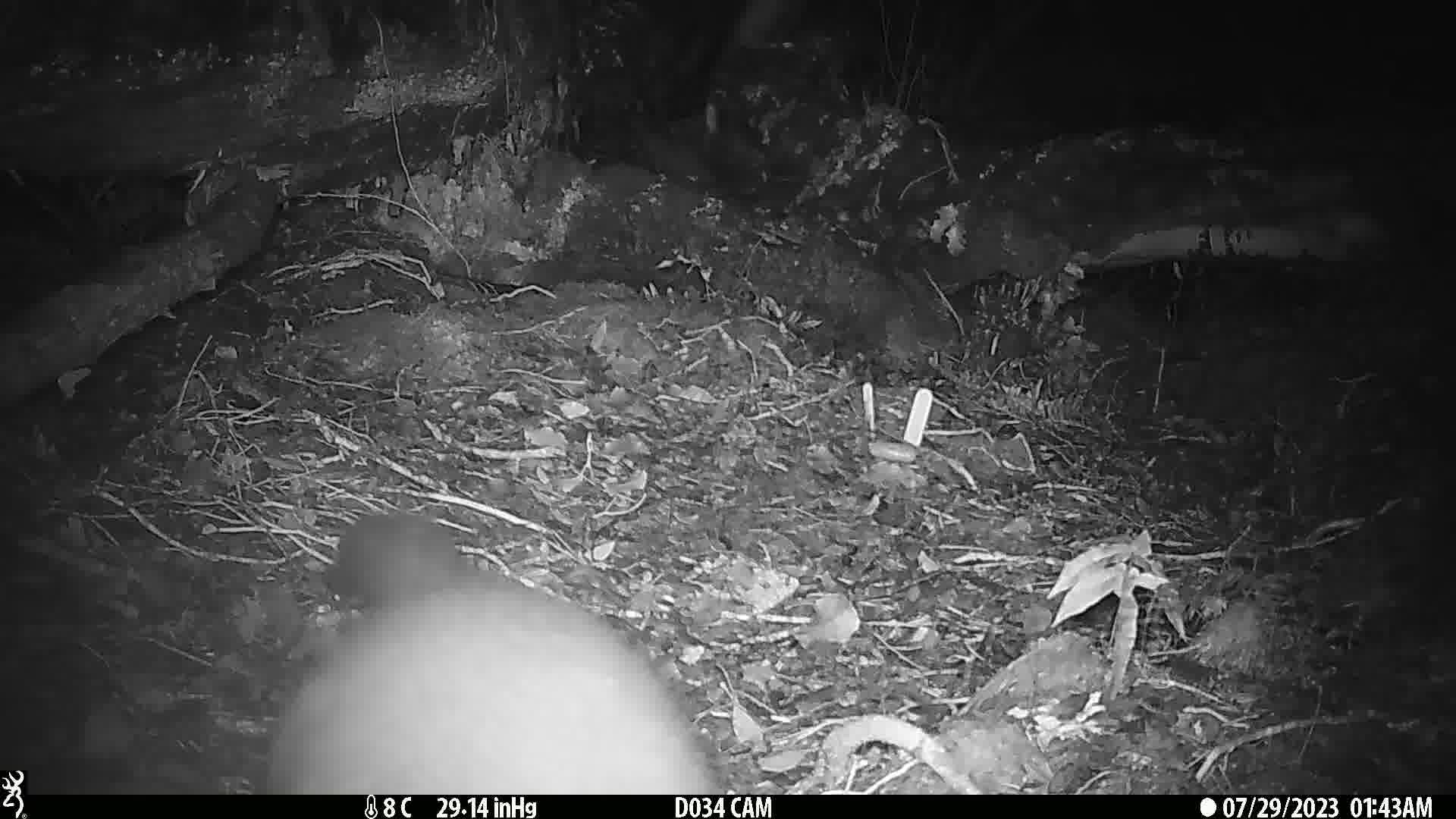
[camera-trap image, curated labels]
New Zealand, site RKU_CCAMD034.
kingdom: Animalia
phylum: Chordata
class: Mammalia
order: Diprotodontia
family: Phalangeridae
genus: Trichosurus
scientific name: Trichosurus vulpecula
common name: common brushtail possum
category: possum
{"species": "possum (common brushtail possum) (Trichosurus vulpecula)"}